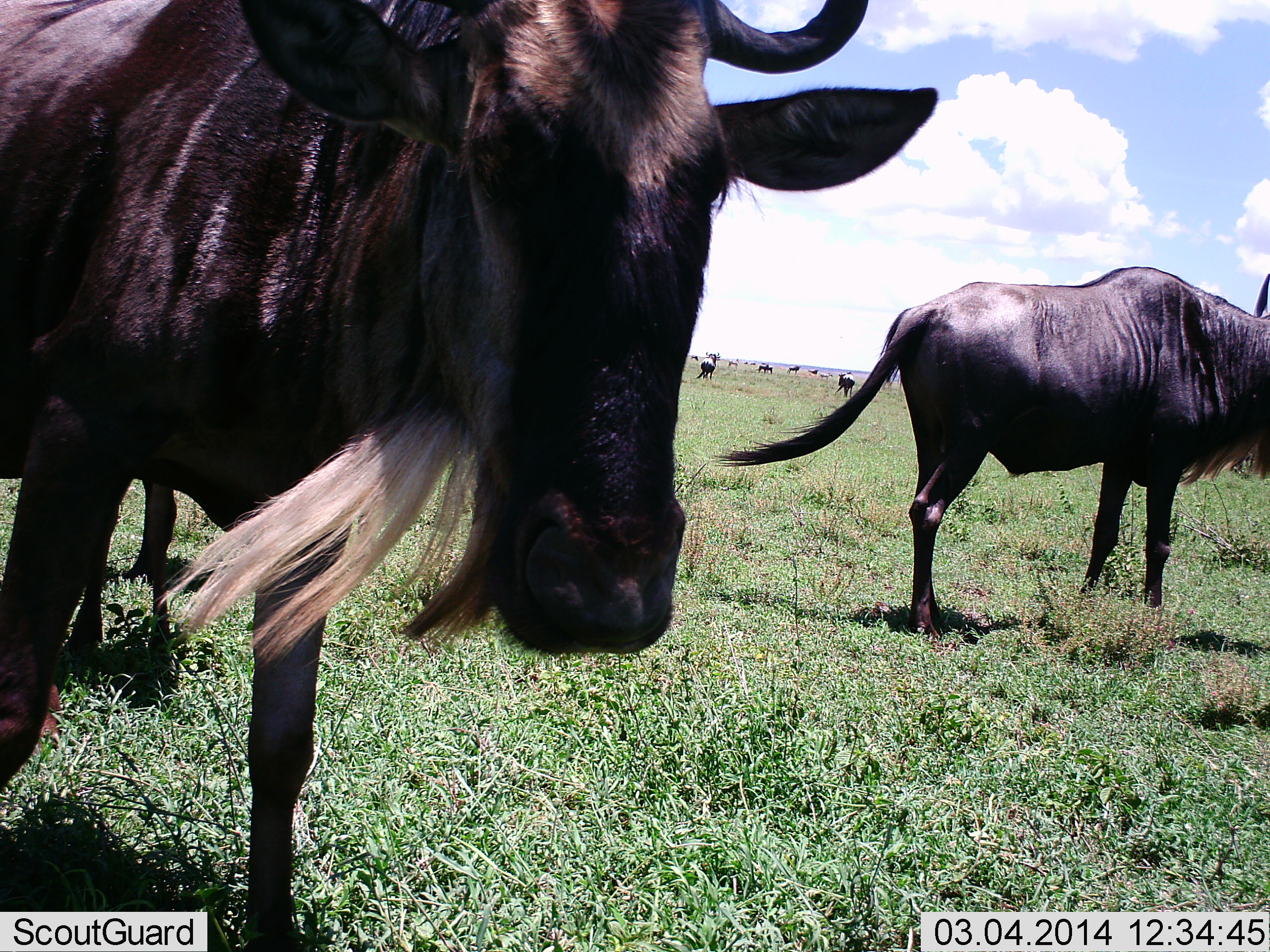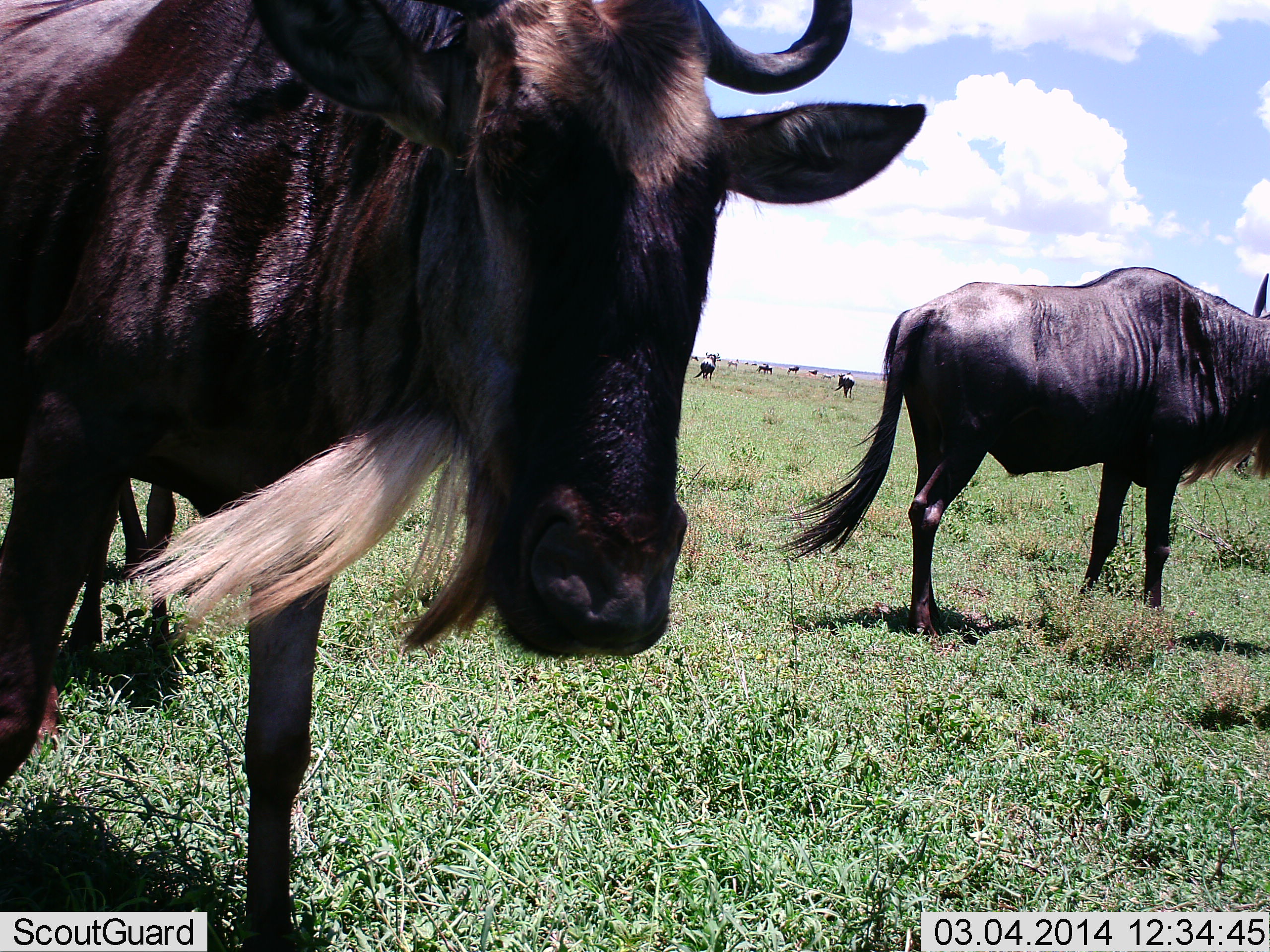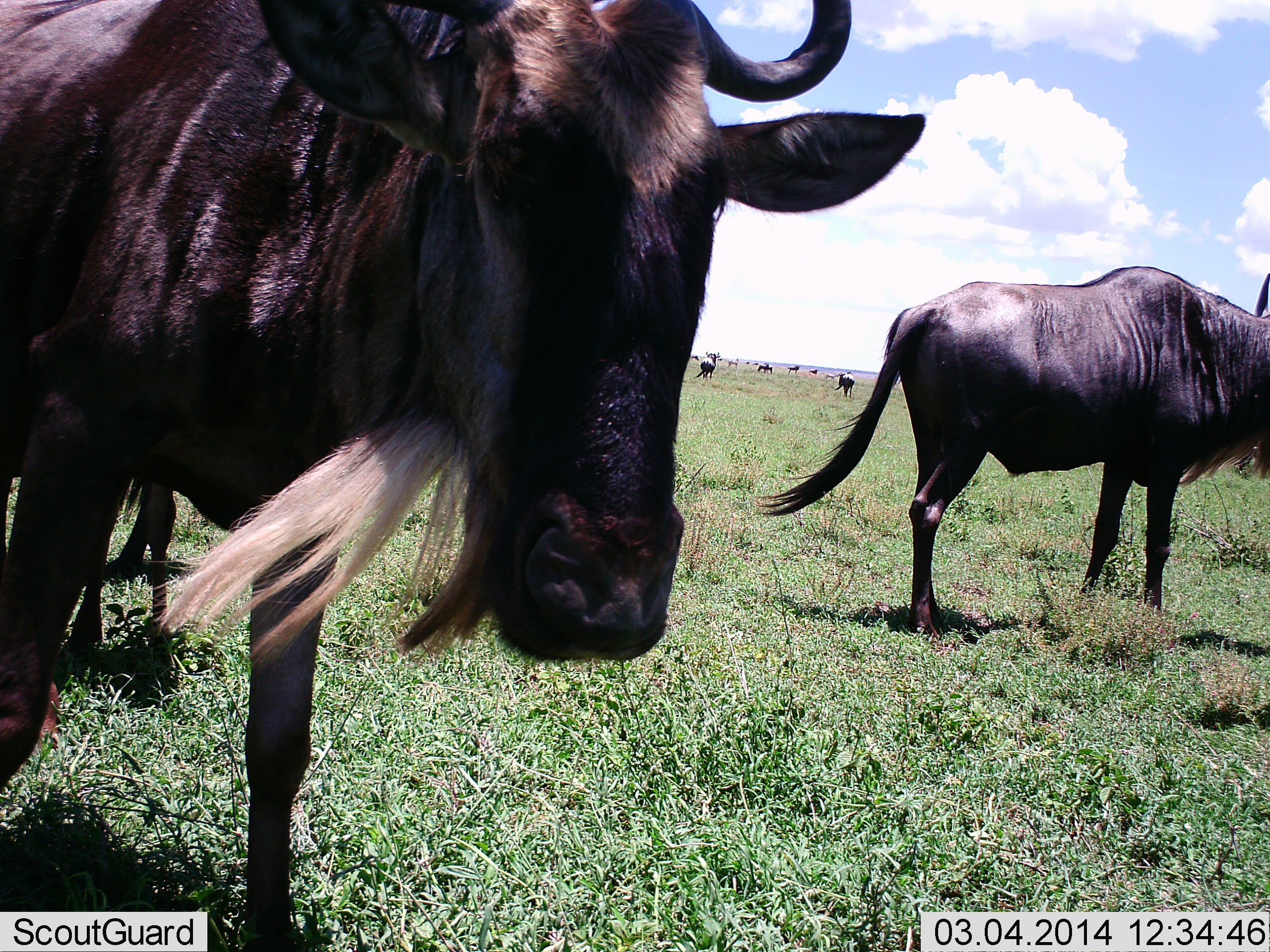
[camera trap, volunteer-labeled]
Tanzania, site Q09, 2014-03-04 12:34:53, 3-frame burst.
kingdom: Animalia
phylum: Chordata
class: Mammalia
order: Artiodactyla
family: Bovidae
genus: Connochaetes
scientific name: Connochaetes taurinus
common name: blue wildebeest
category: wildebeest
Wildebeest (blue wildebeest) (Connochaetes taurinus), count 7. Behavior (volunteer vote fractions): standing 100%, resting 0%, moving 9%, interacting 0%. Young present (vote fraction): 0%. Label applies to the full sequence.